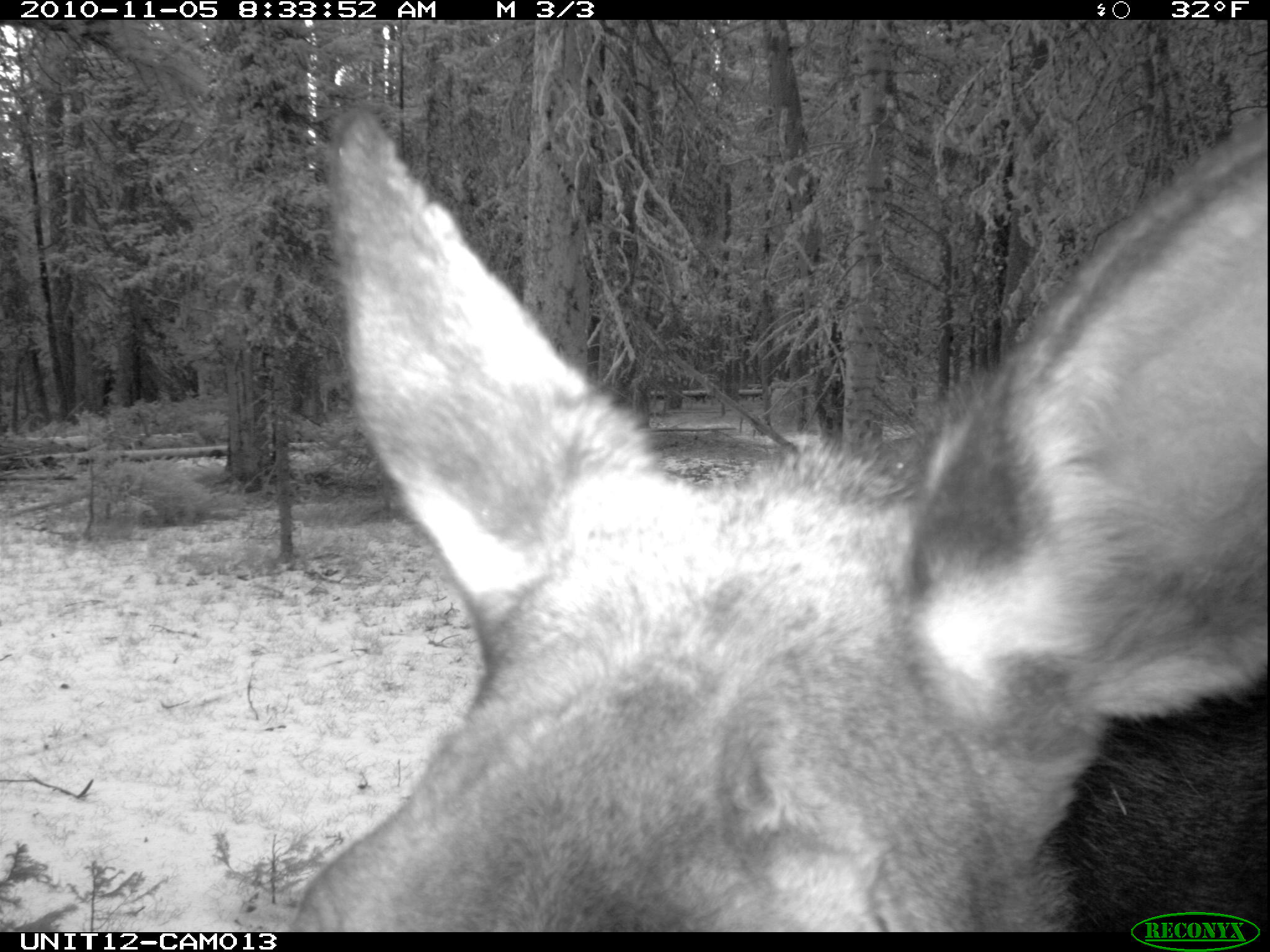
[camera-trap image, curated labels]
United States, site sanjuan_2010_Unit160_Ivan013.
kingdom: Animalia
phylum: Chordata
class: Mammalia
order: Artiodactyla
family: Cervidae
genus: Alces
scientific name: Alces alces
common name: moose